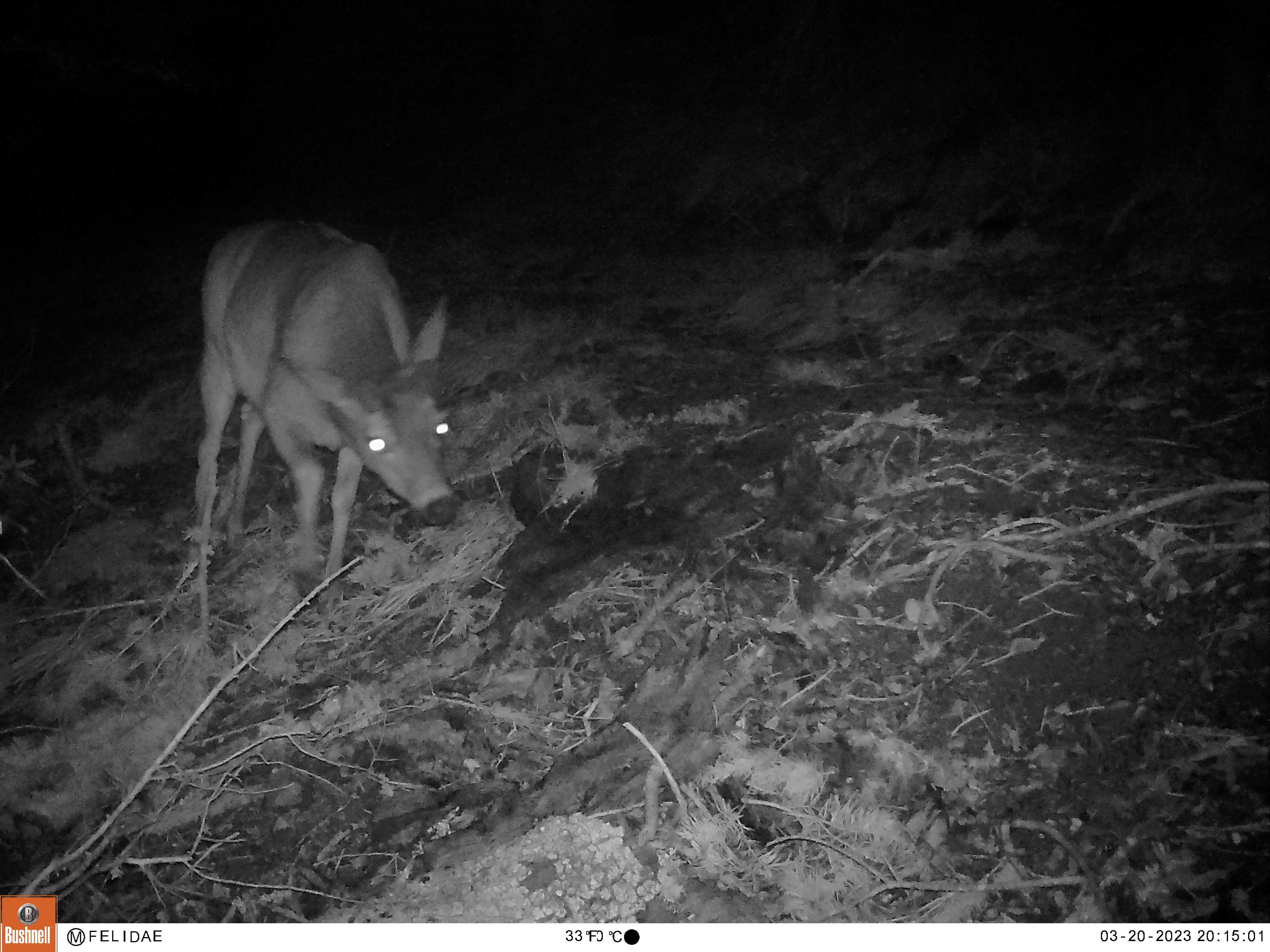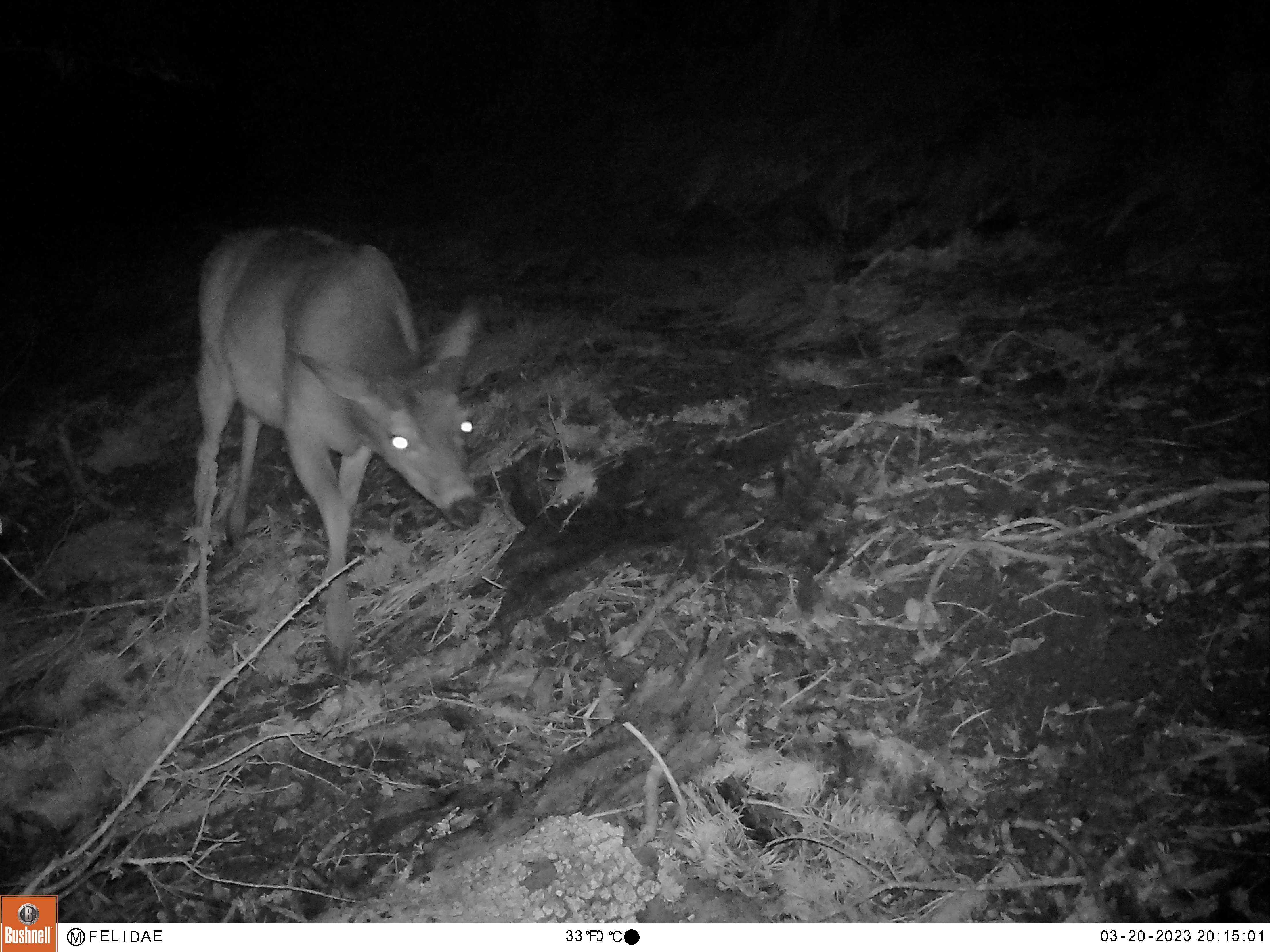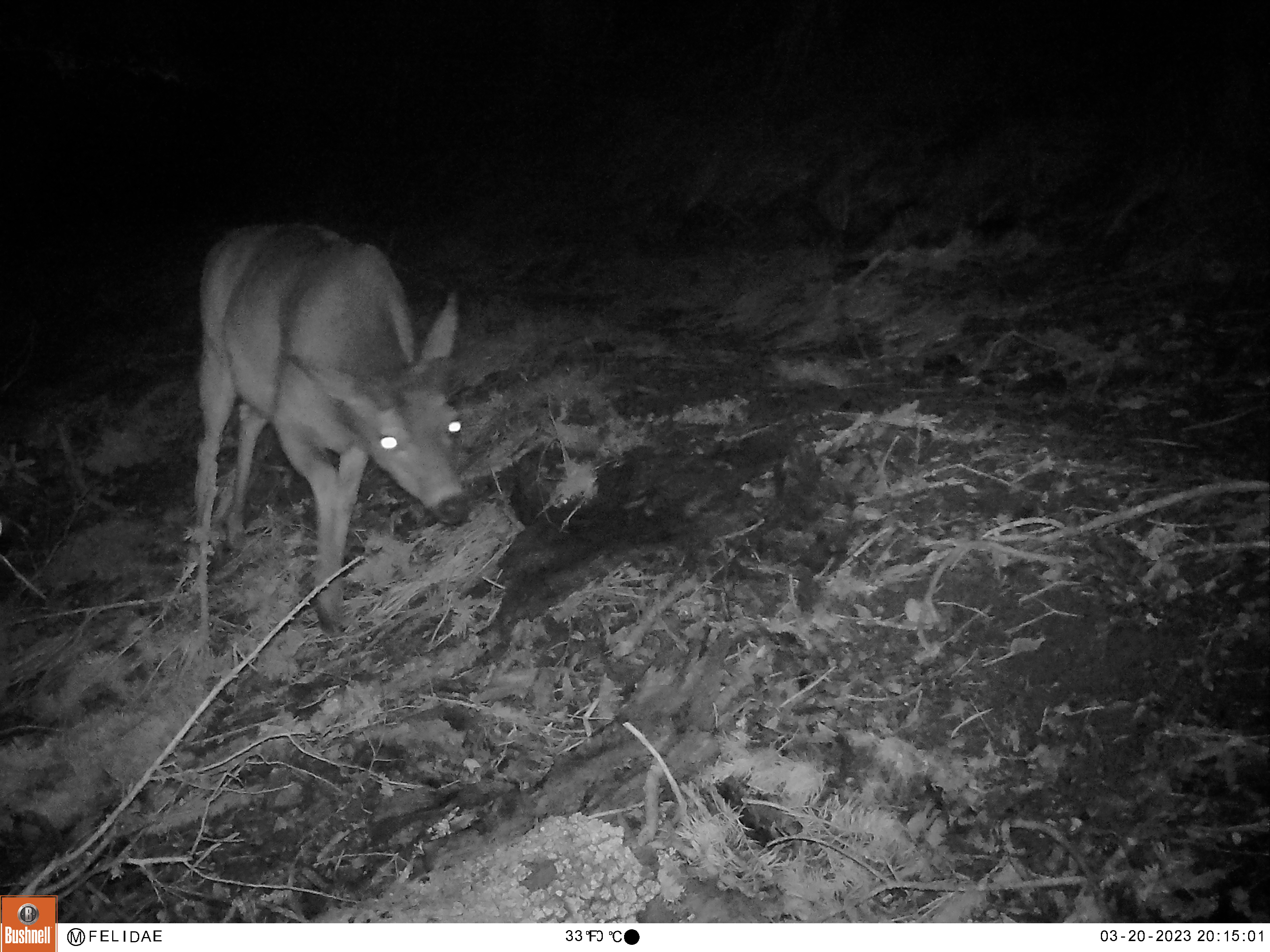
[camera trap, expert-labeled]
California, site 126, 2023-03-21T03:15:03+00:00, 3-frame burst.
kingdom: Animalia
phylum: Chordata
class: Mammalia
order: Artiodactyla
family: Cervidae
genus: Odocoileus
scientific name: Odocoileus hemionus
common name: mule deer